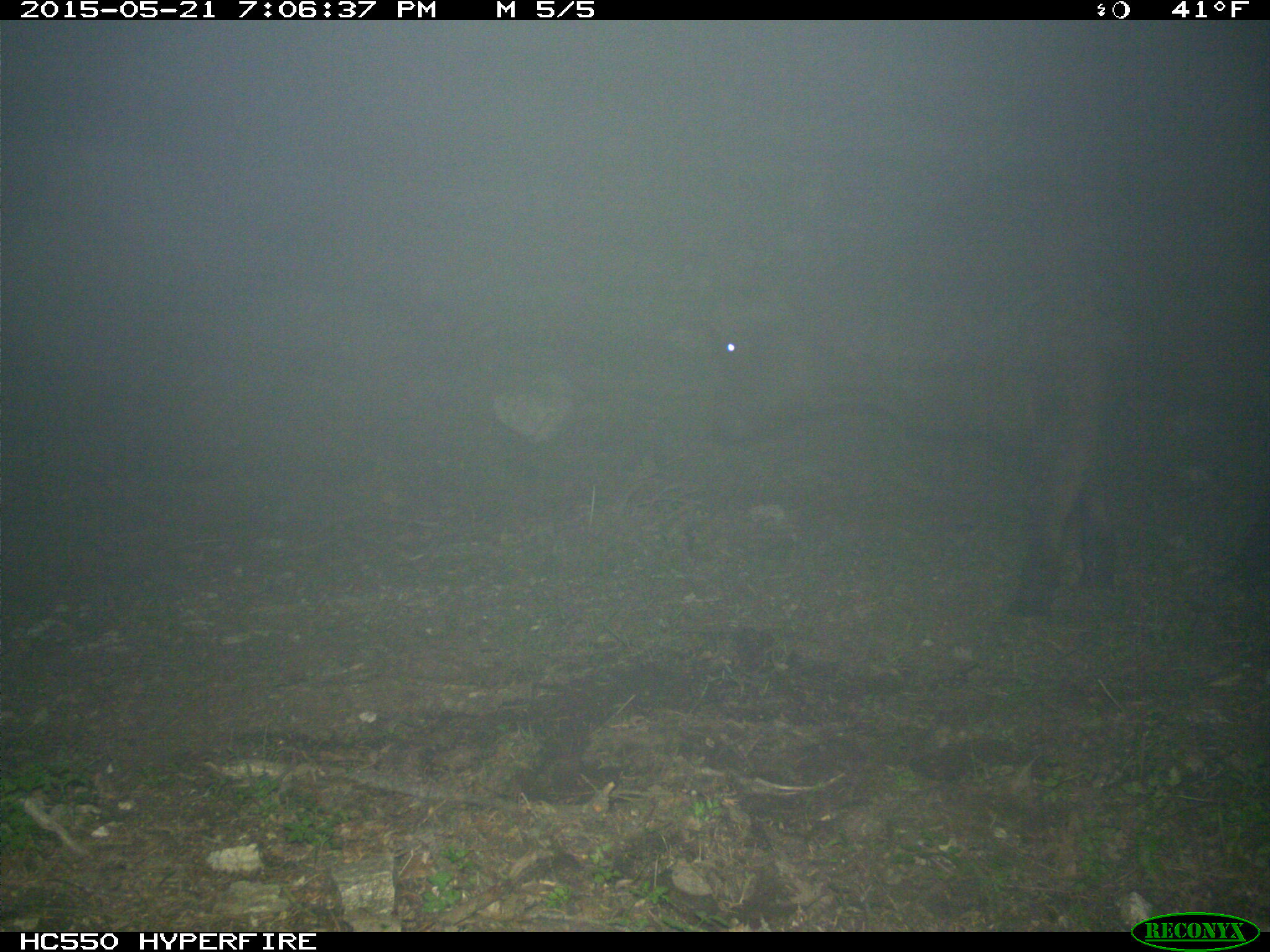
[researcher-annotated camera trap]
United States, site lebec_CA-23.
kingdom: Animalia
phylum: Chordata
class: Mammalia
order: Artiodactyla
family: Bovidae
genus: Bos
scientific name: Bos taurus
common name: domestic cow